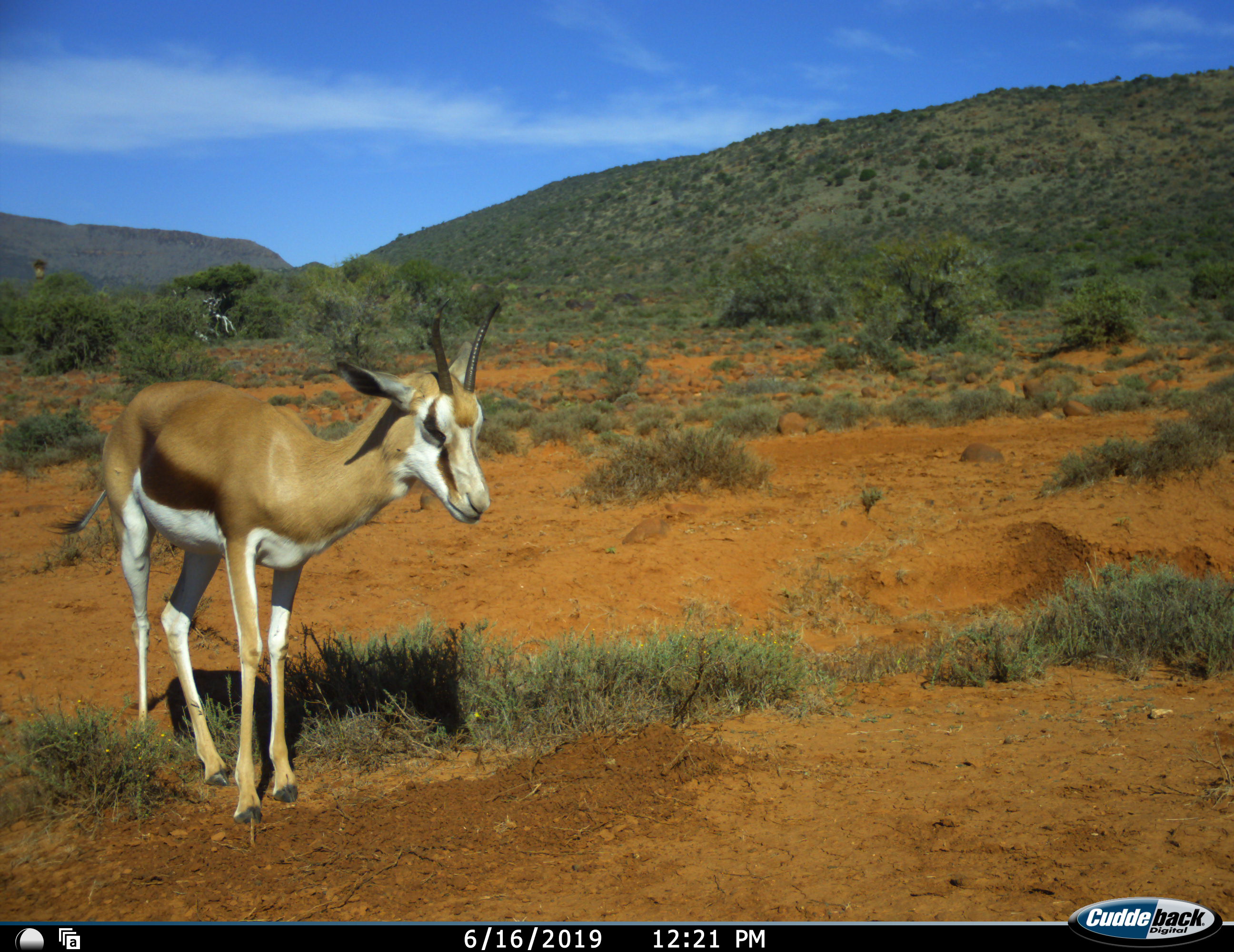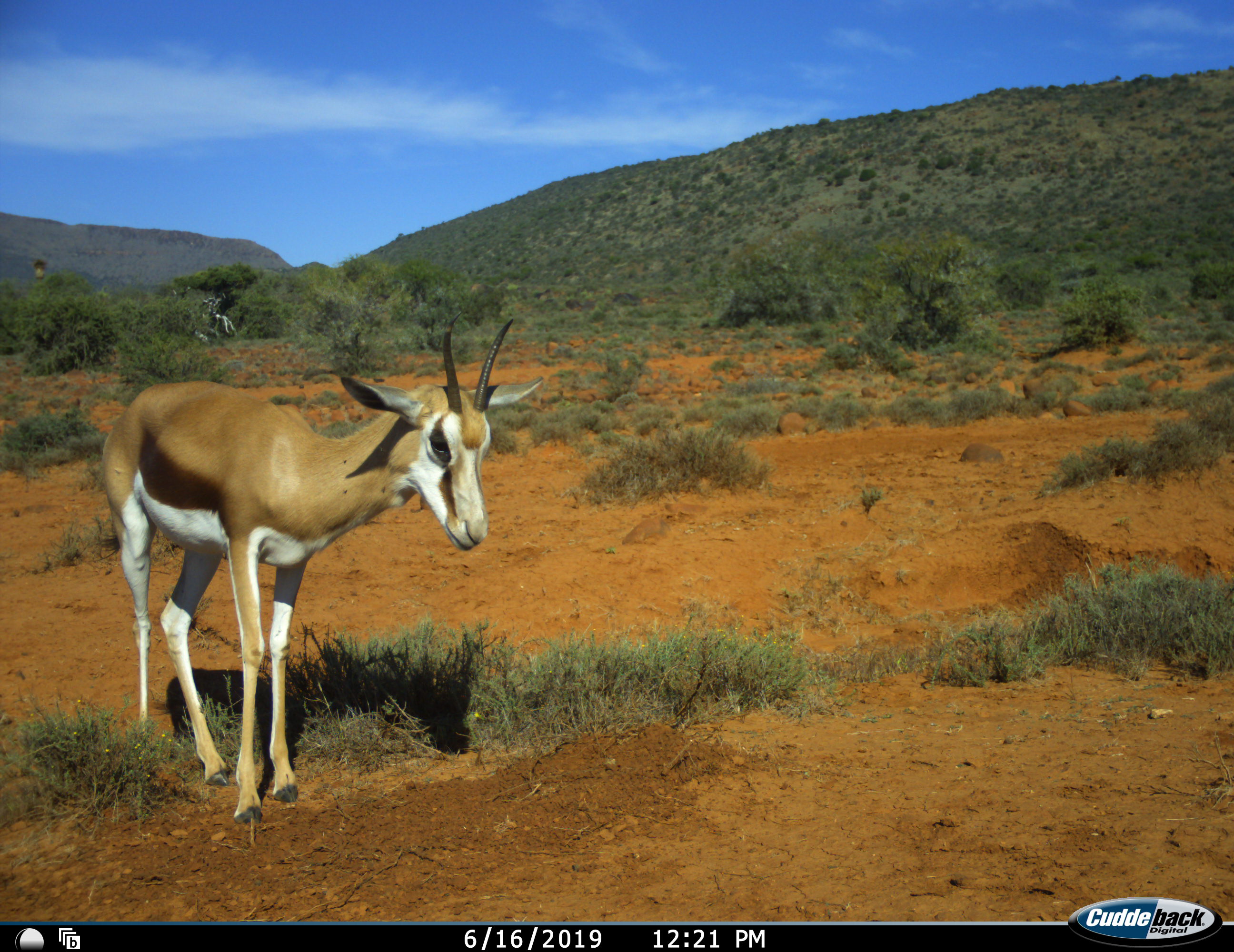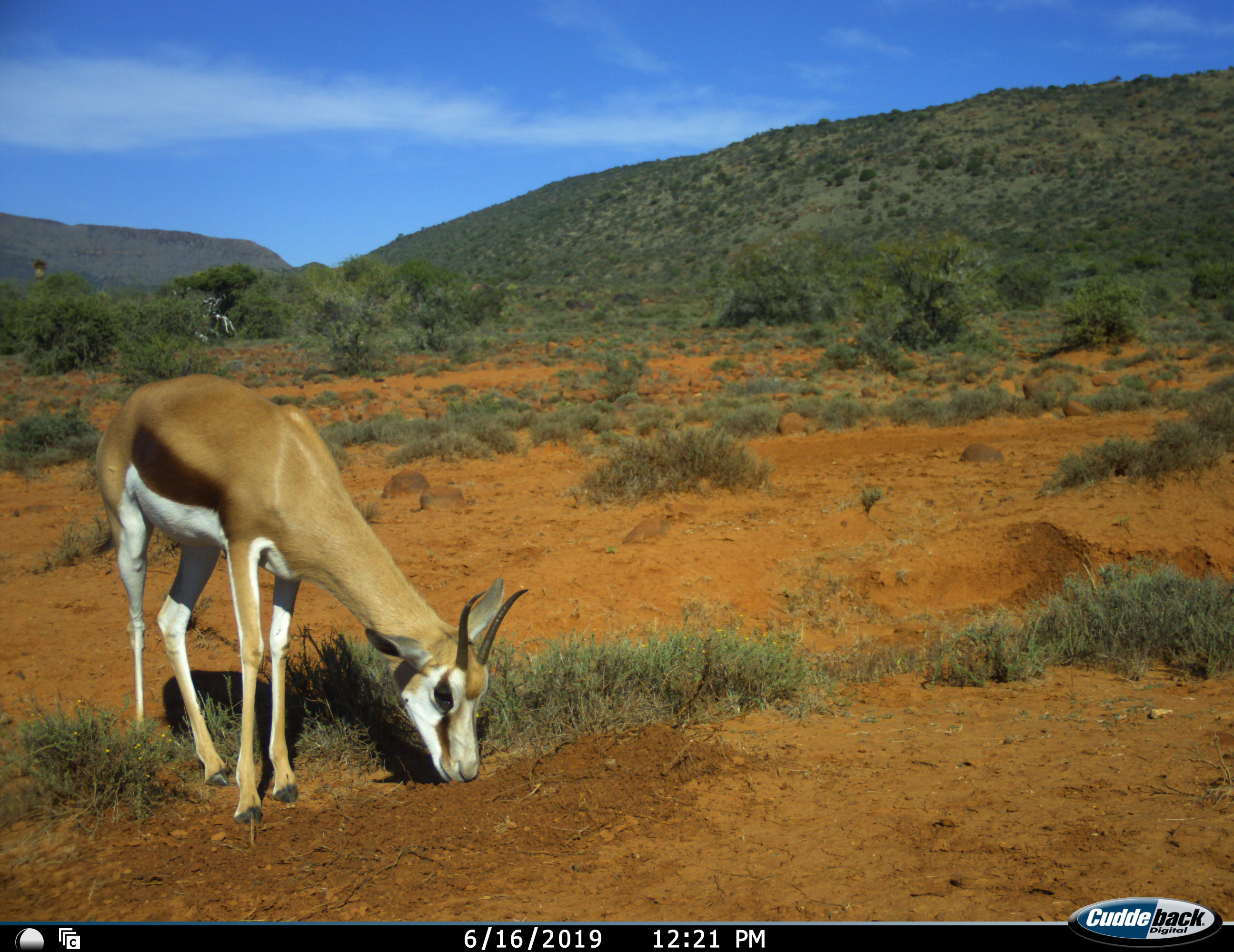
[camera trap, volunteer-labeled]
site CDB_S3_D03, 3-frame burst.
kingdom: Animalia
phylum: Chordata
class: Mammalia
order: Artiodactyla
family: Bovidae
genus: Antidorcas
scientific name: Antidorcas marsupialis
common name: springbok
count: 1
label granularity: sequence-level